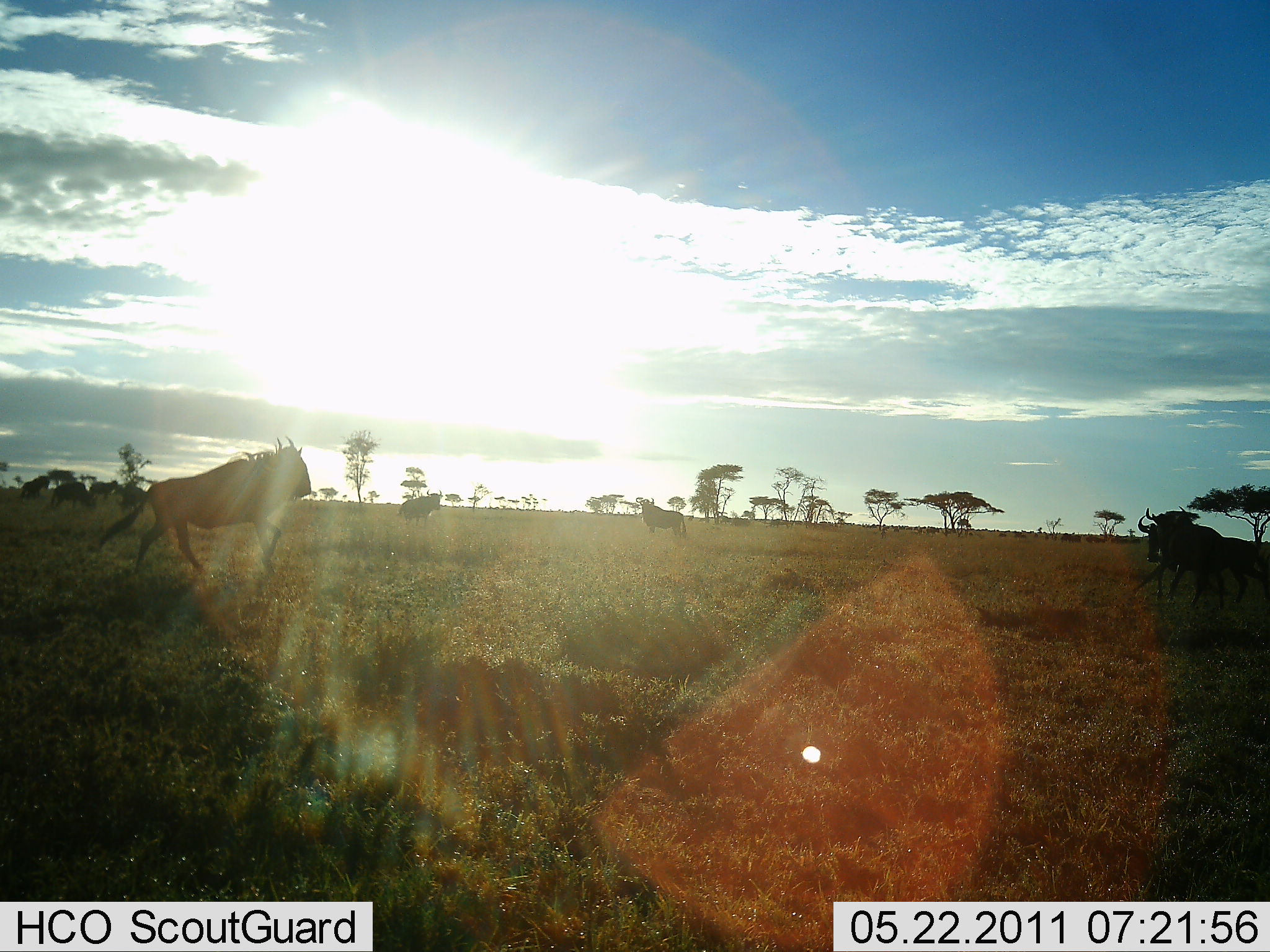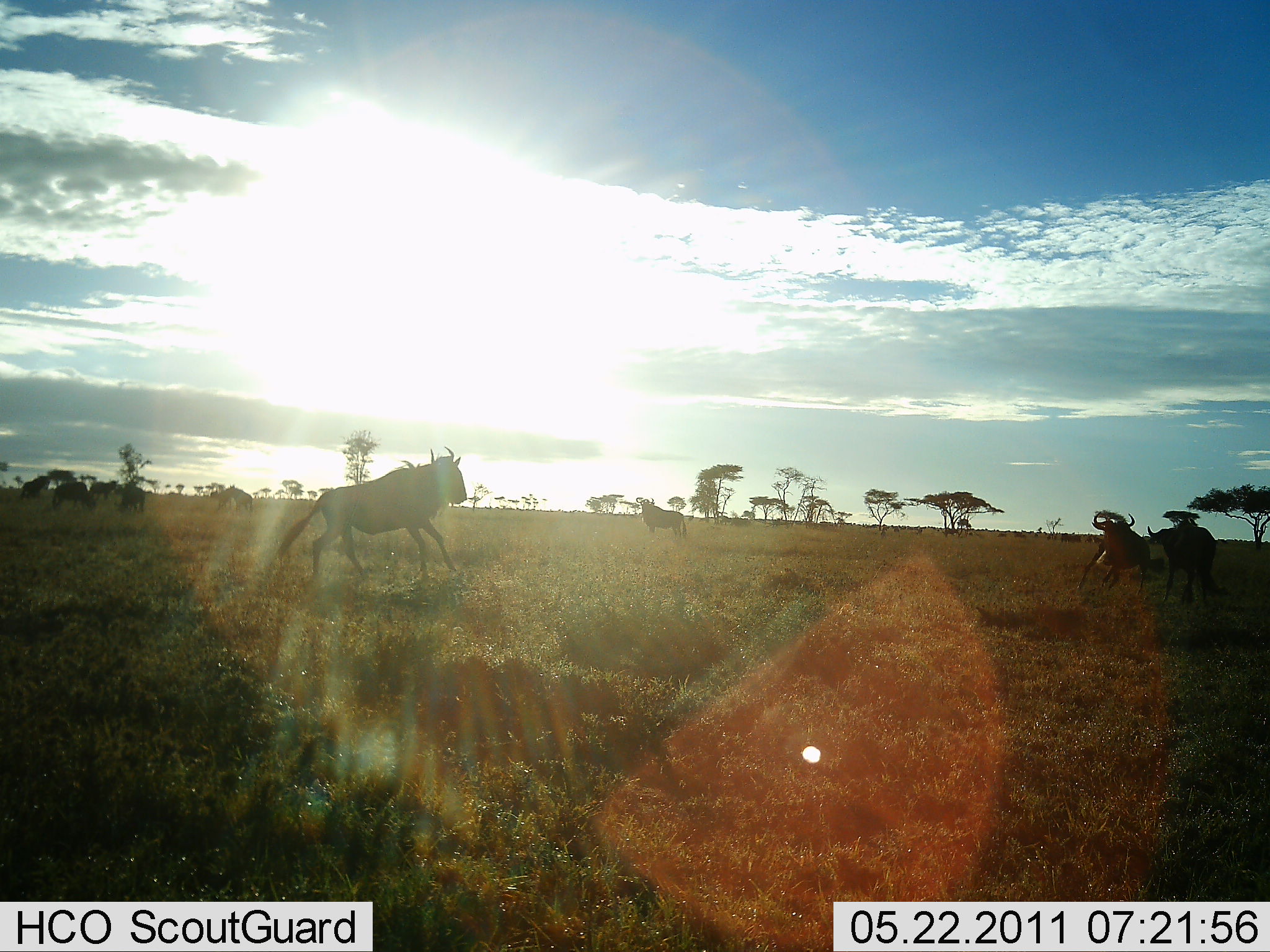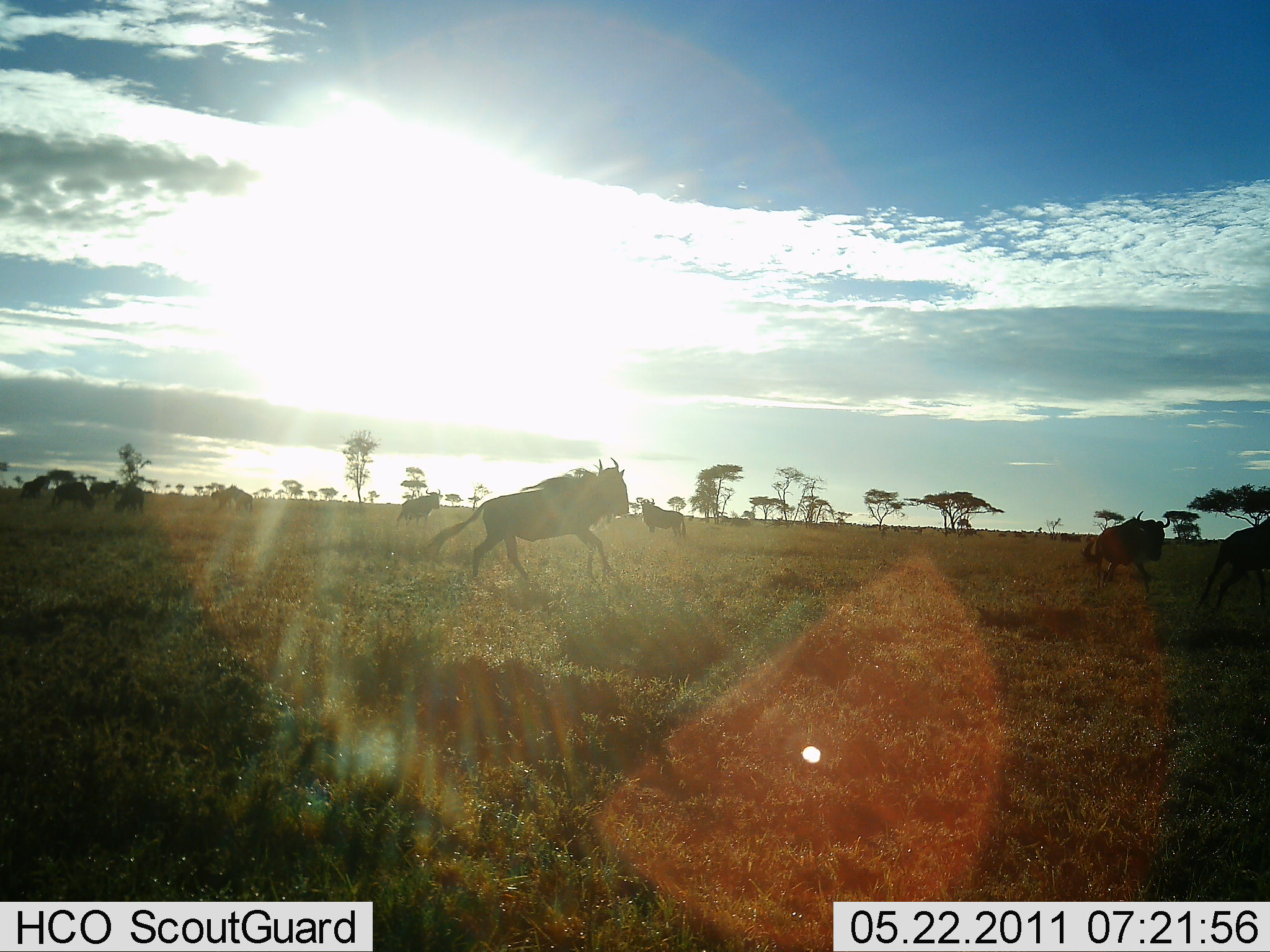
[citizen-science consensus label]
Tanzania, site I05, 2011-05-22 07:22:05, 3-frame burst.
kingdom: Animalia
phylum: Chordata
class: Mammalia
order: Artiodactyla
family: Bovidae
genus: Connochaetes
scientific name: Connochaetes taurinus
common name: blue wildebeest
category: wildebeest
Wildebeest (blue wildebeest) (Connochaetes taurinus), count 10. Behavior (volunteer vote fractions): standing 38%, resting 0%, moving 100%, interacting 23%. Young present (vote fraction): 0%. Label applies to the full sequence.